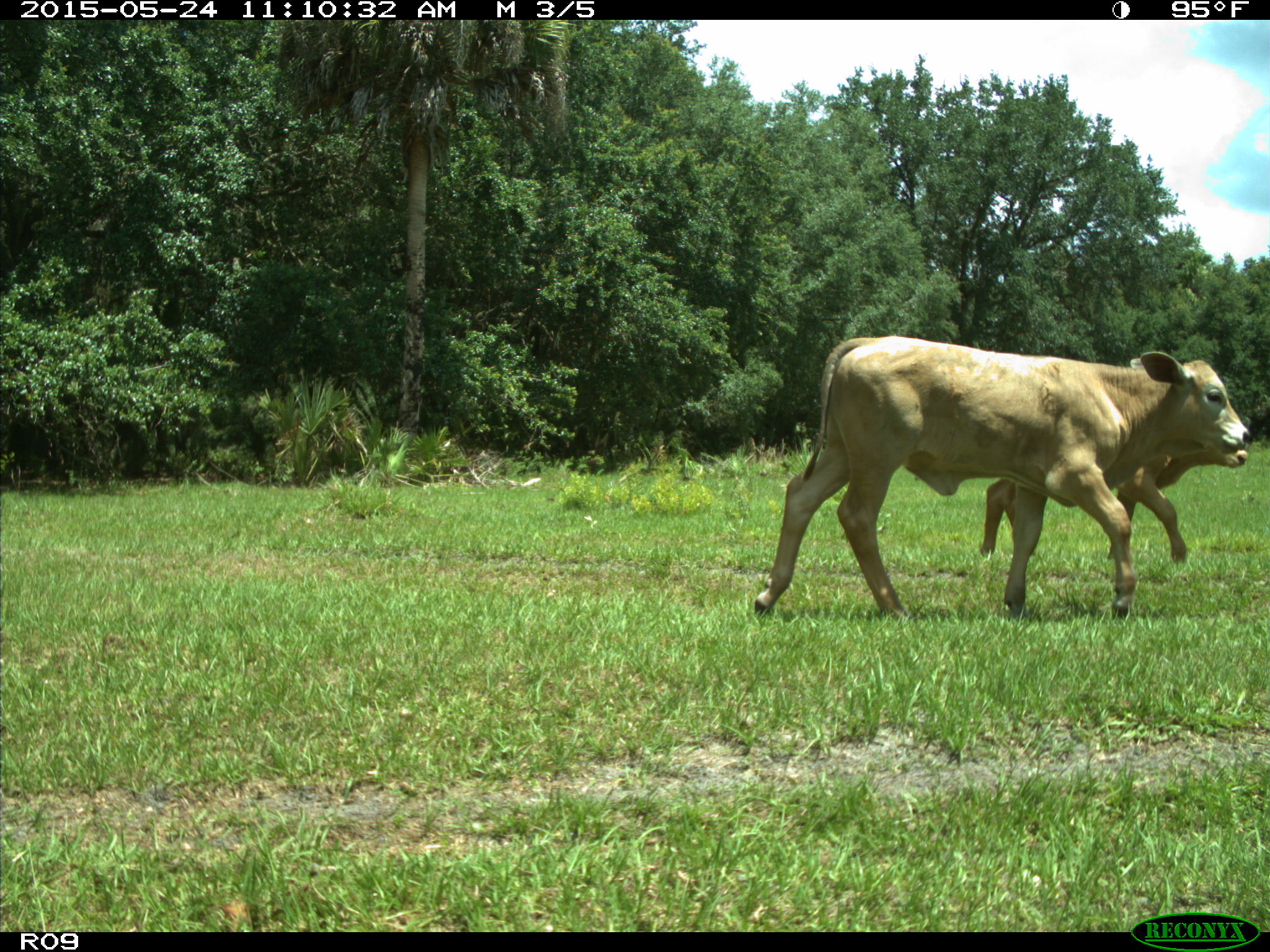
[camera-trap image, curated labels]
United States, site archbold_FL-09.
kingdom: Animalia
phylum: Chordata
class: Mammalia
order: Artiodactyla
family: Bovidae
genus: Bos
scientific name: Bos taurus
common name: domestic cow